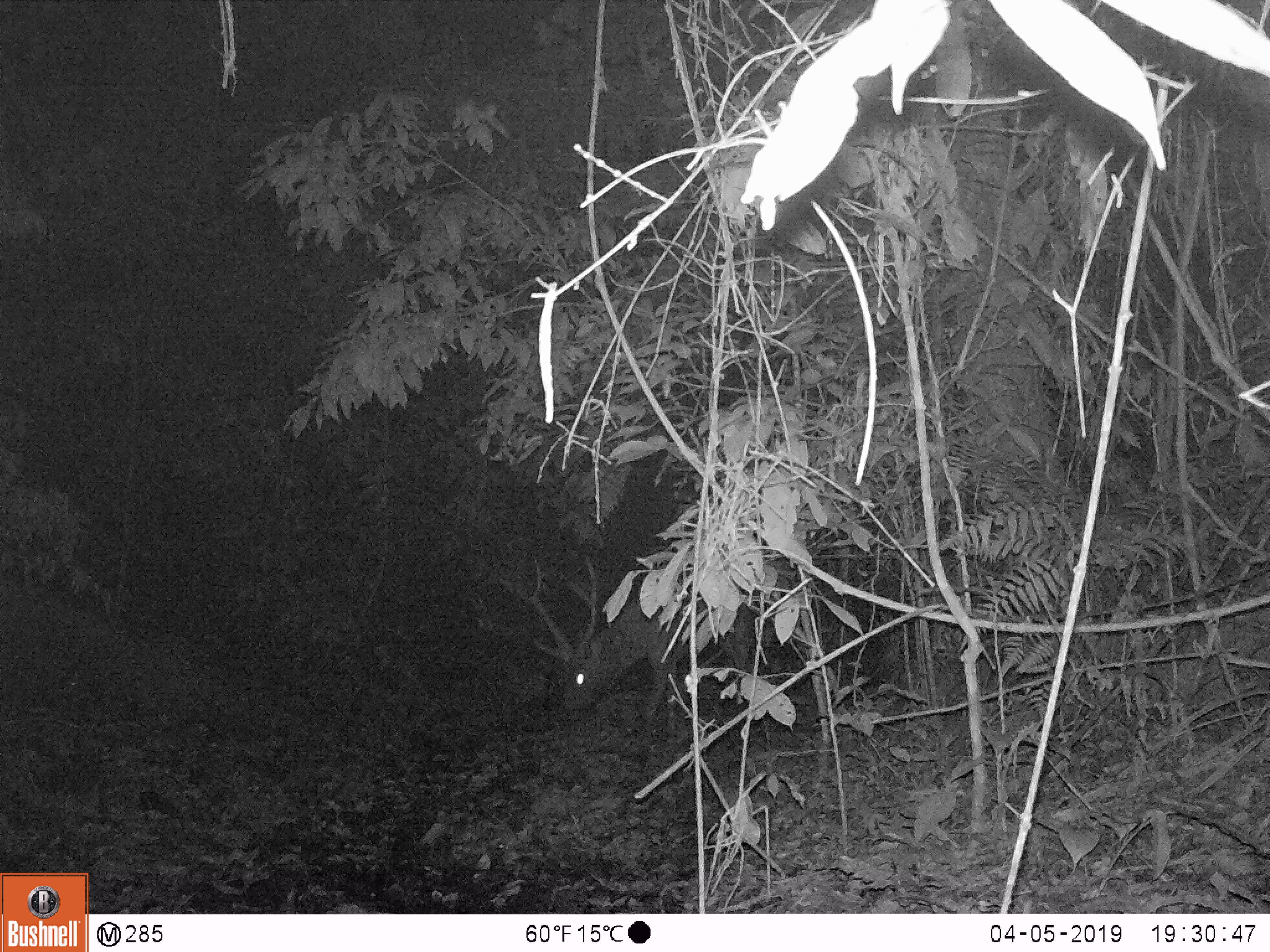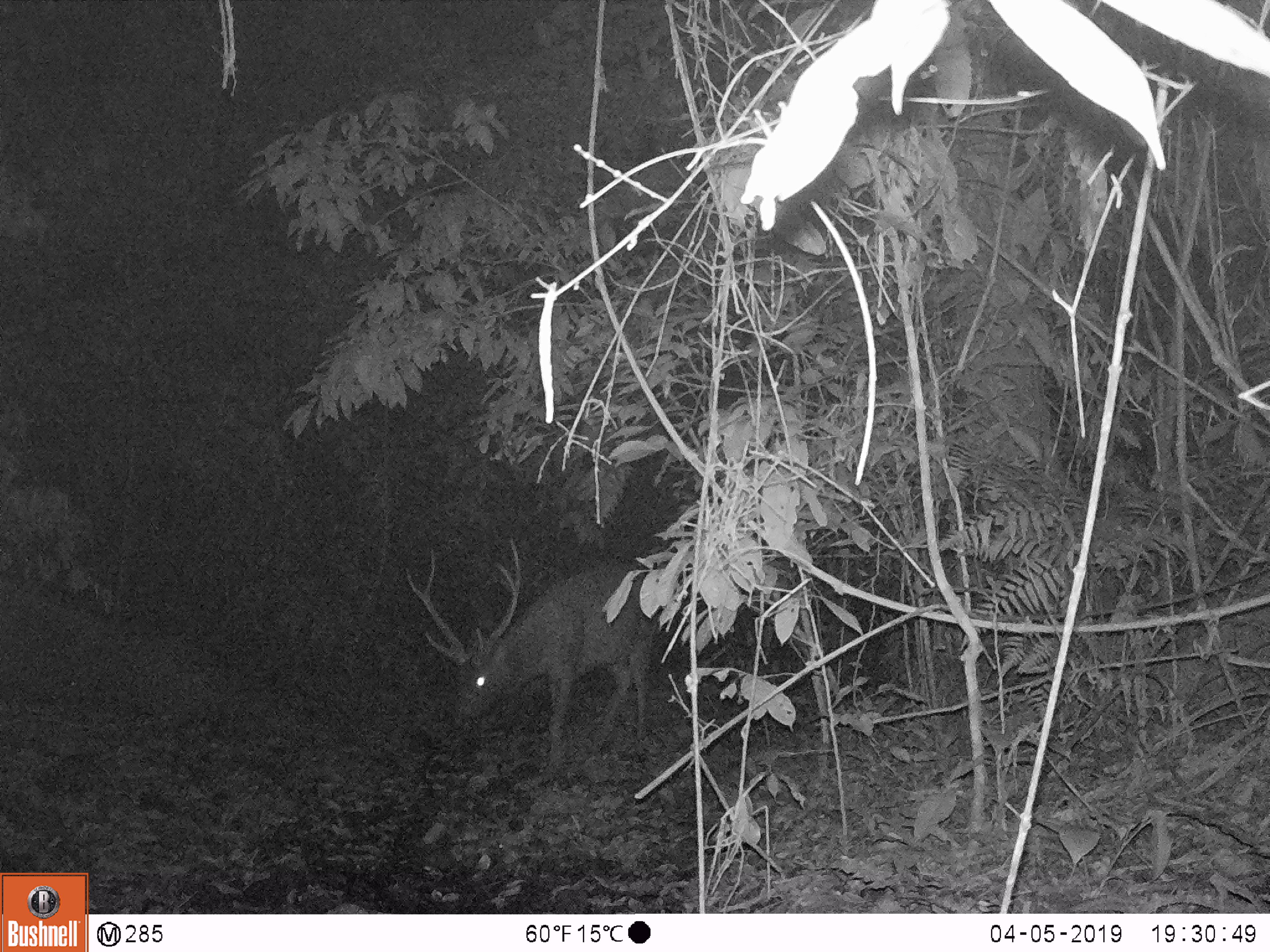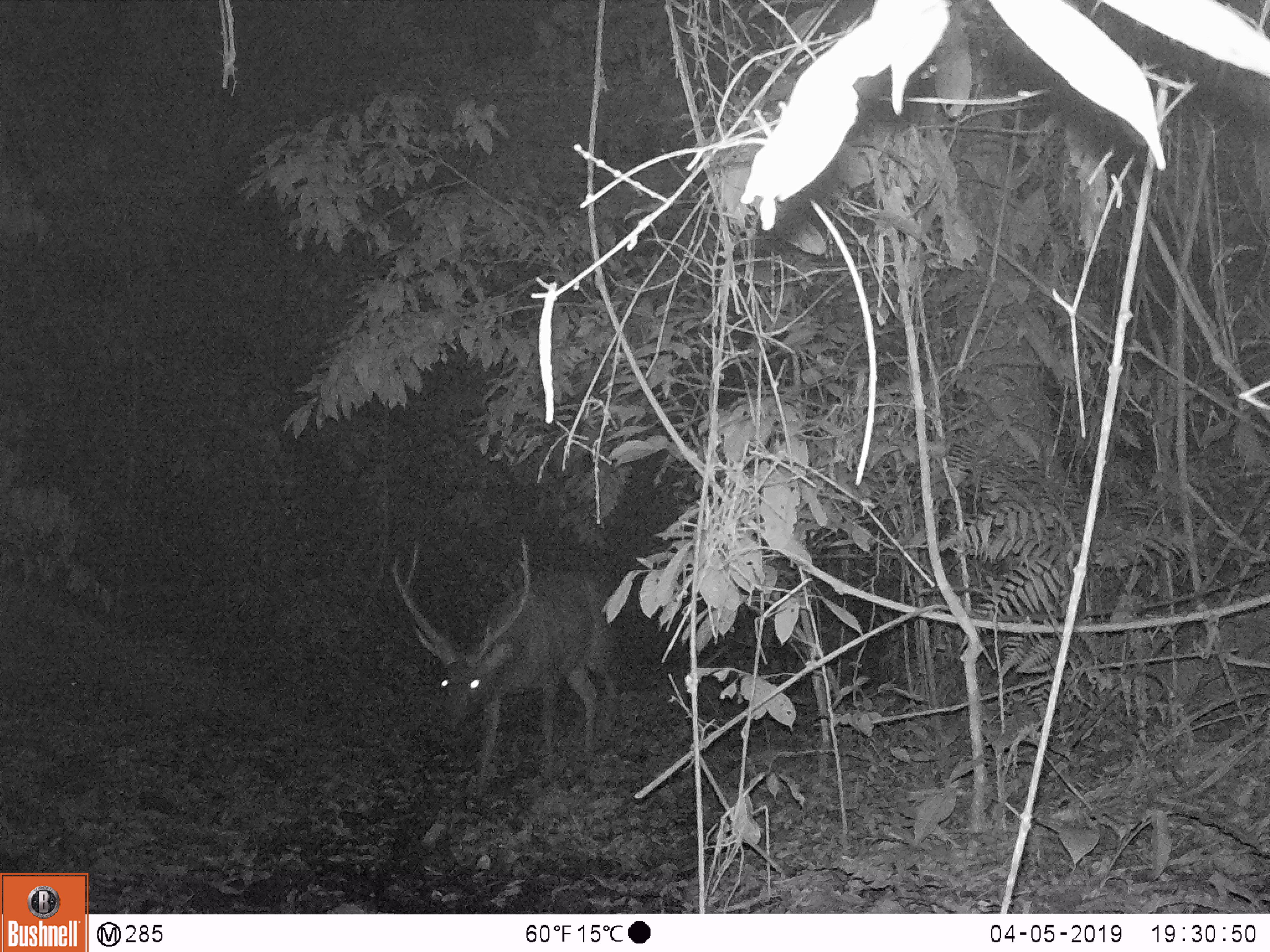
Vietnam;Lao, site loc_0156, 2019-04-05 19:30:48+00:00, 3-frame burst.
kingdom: Animalia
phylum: Chordata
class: Mammalia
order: Artiodactyla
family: Cervidae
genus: Rusa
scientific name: Rusa unicolor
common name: sambar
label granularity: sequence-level